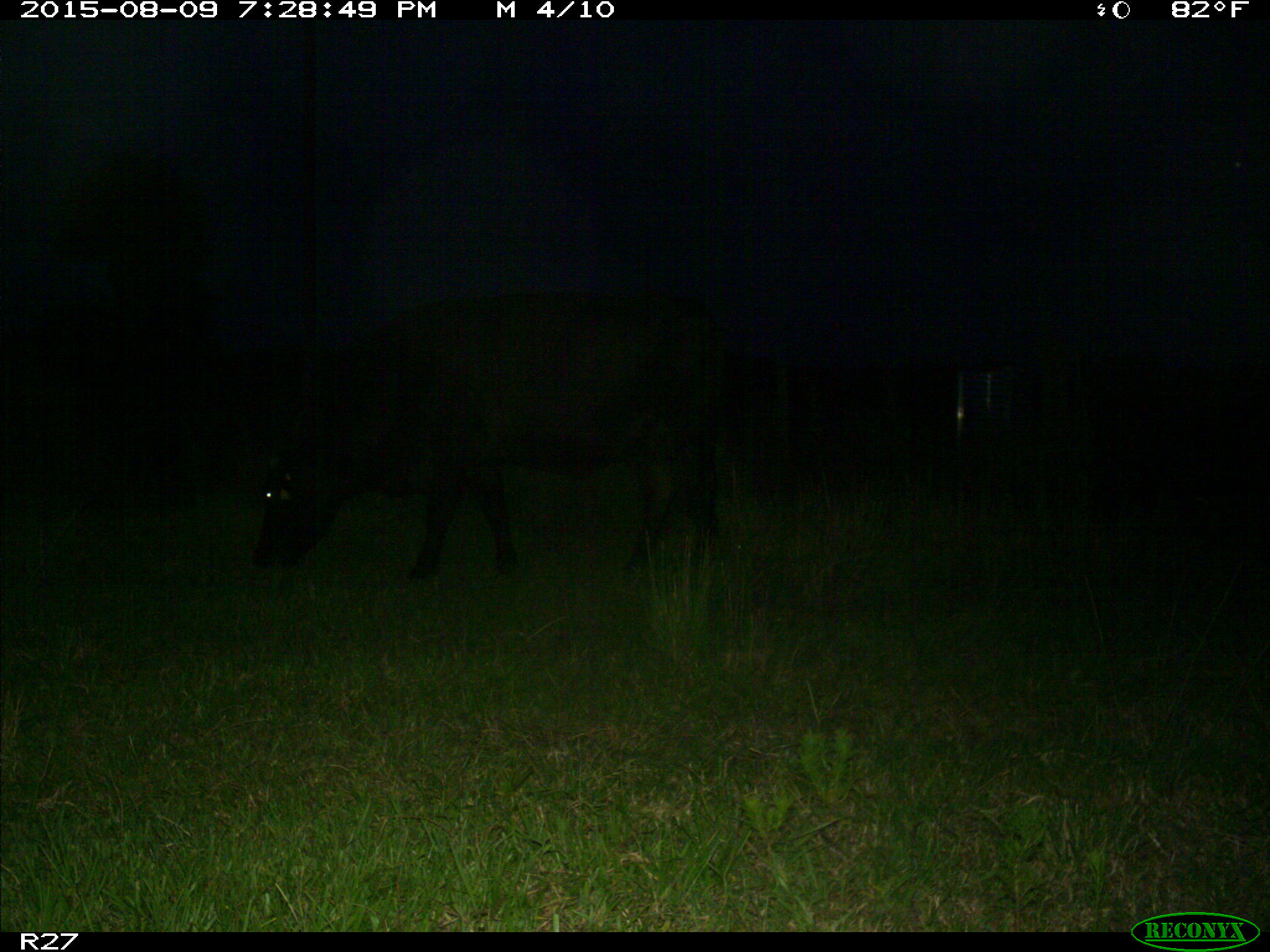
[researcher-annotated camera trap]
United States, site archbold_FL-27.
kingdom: Animalia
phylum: Chordata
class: Mammalia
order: Artiodactyla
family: Bovidae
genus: Bos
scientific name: Bos taurus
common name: domestic cow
Bos taurus (domestic cow).